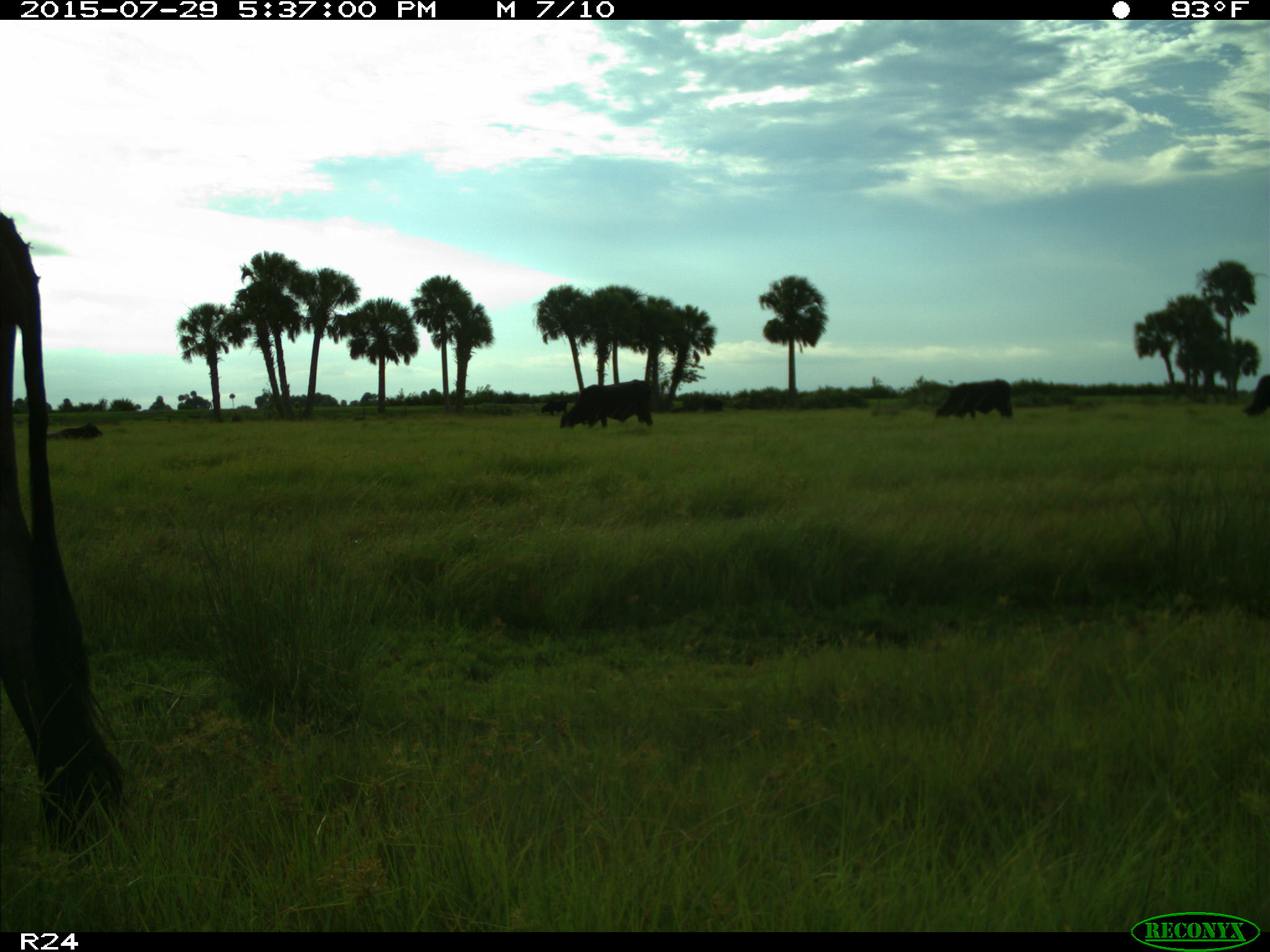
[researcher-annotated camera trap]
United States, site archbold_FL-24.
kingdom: Animalia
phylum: Chordata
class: Mammalia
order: Artiodactyla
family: Bovidae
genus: Bos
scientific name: Bos taurus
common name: domestic cow